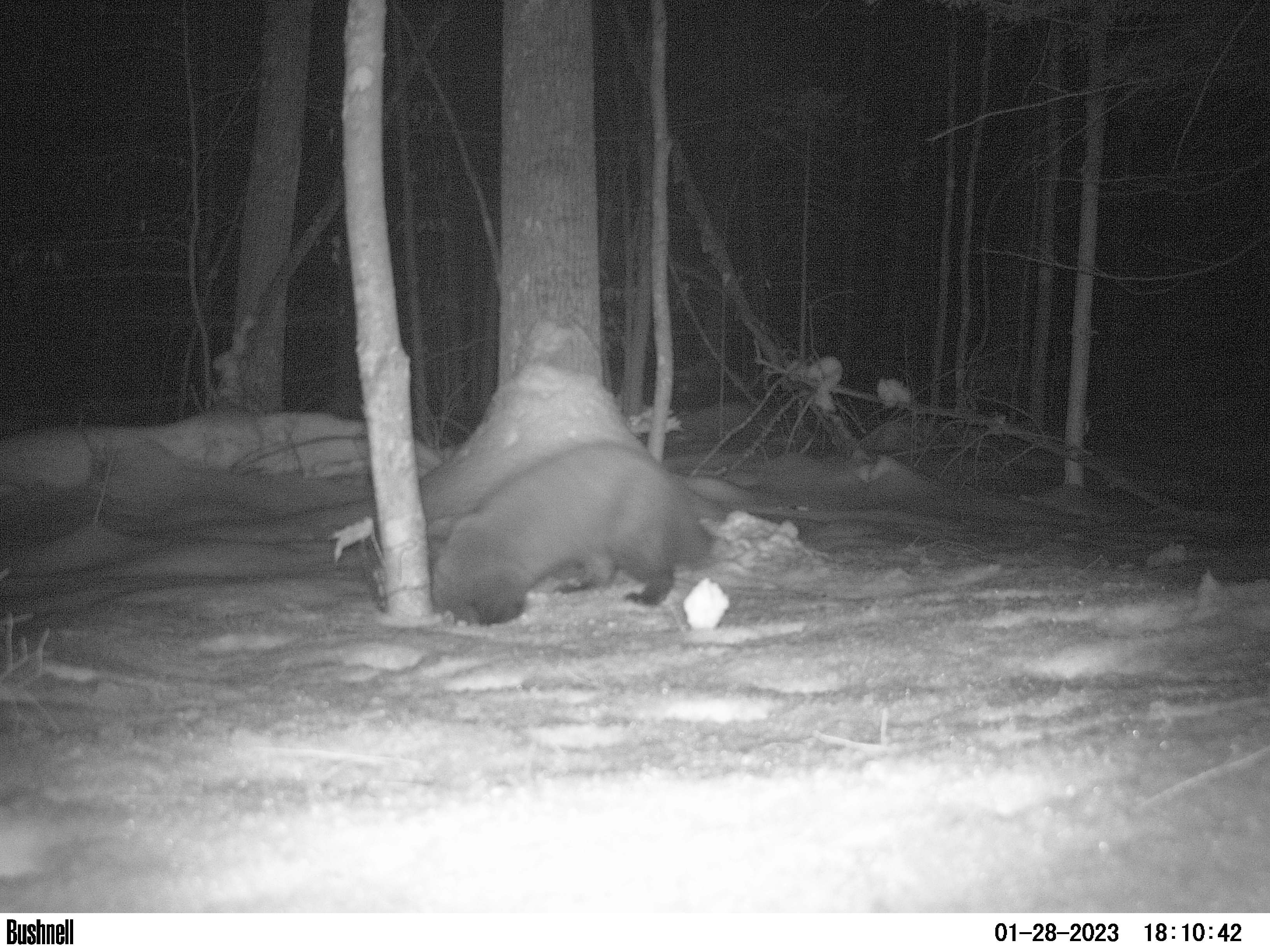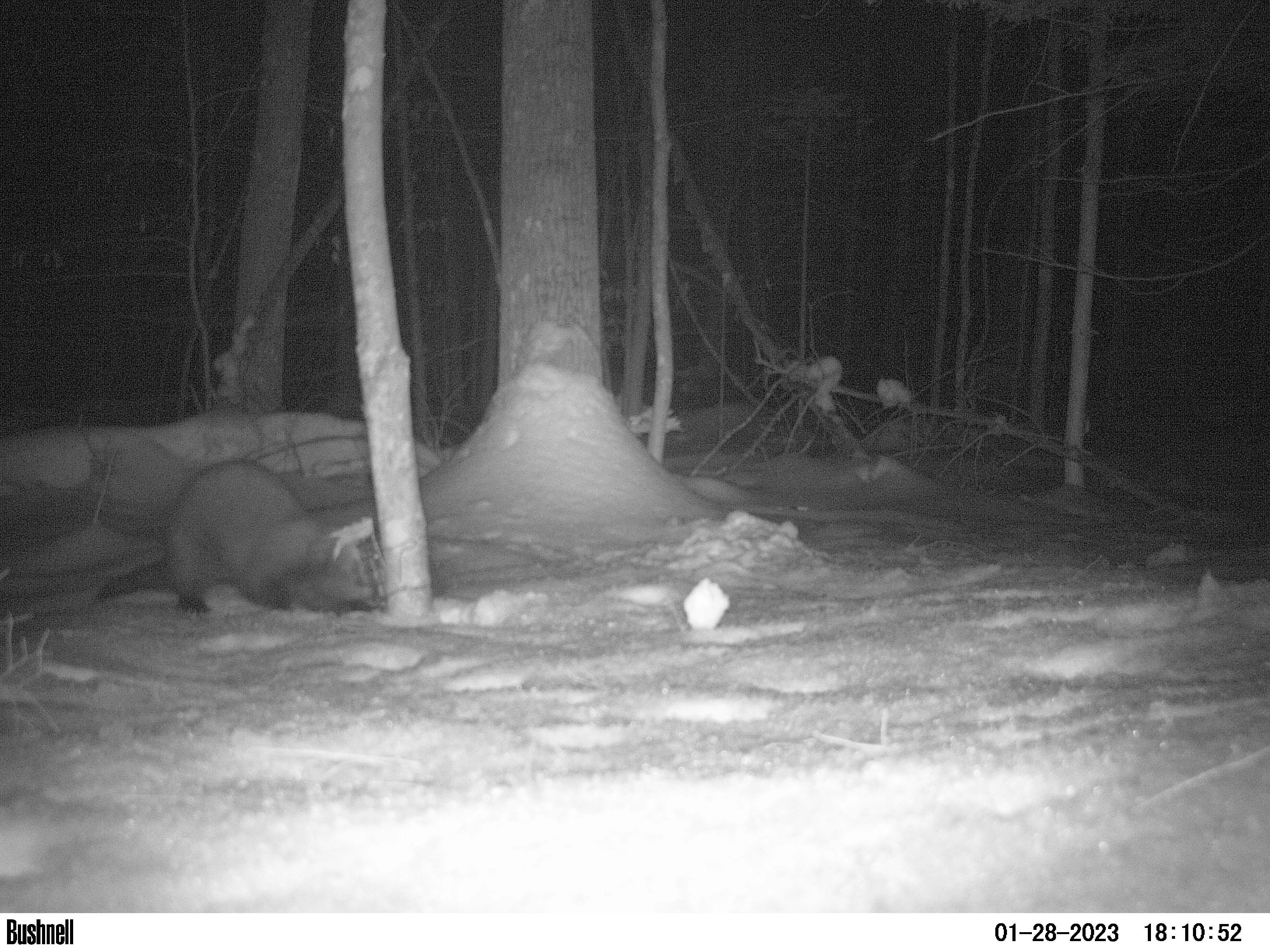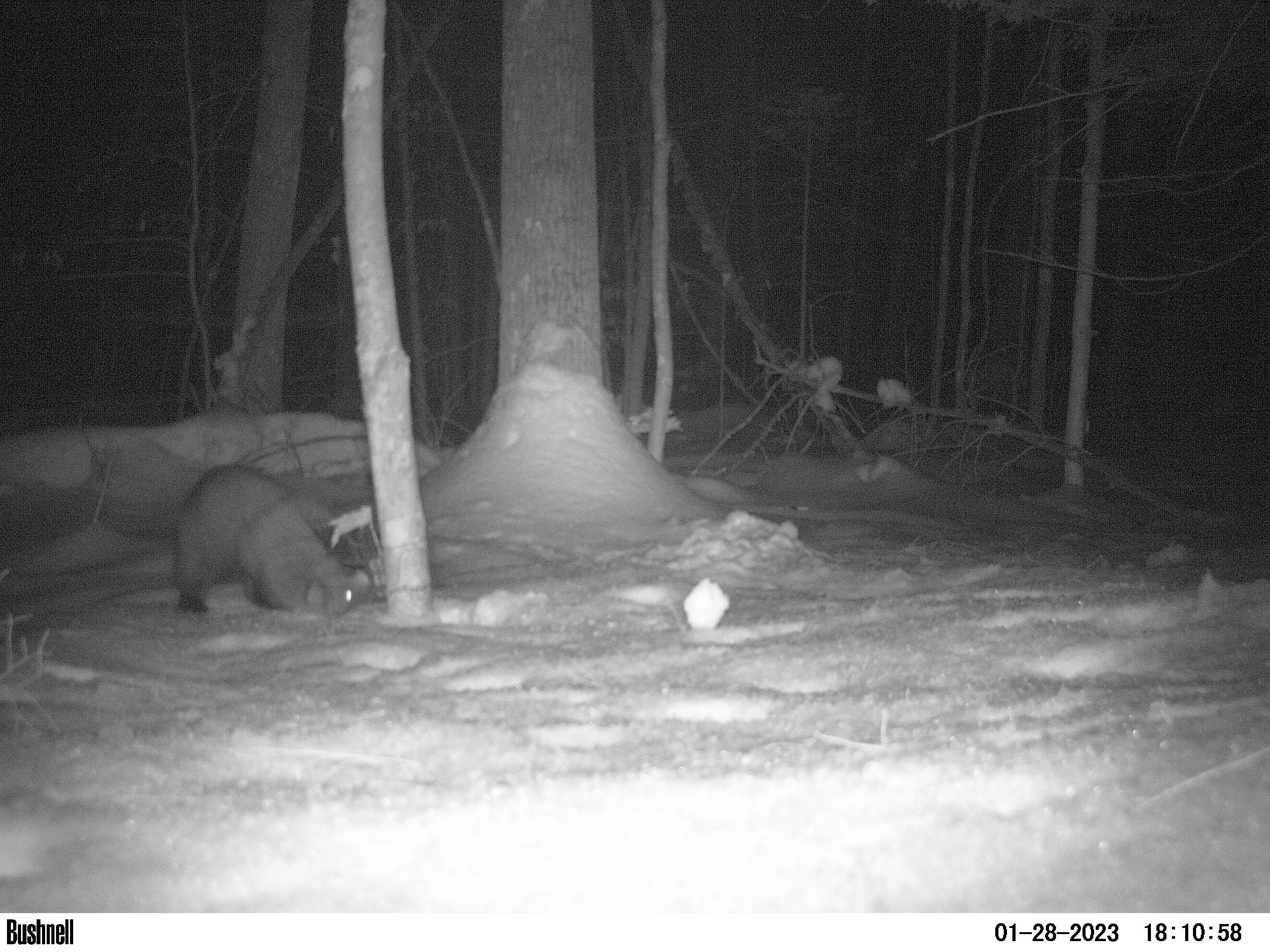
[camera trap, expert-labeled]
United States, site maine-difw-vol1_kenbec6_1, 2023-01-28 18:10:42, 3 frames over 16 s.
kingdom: Animalia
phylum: Chordata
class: Mammalia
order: Carnivora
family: Mustelidae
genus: Pekania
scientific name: Pekania pennanti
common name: fisher